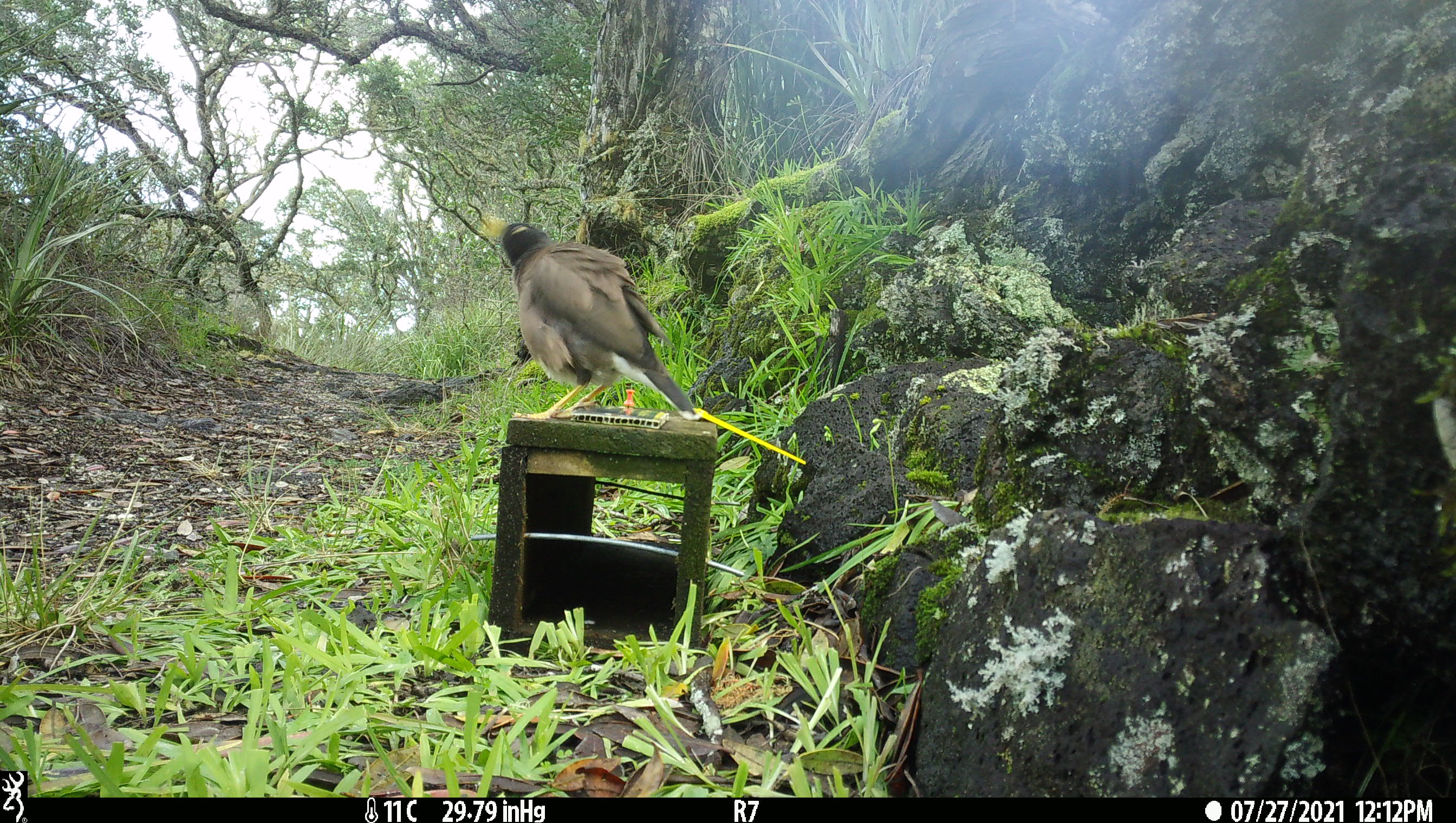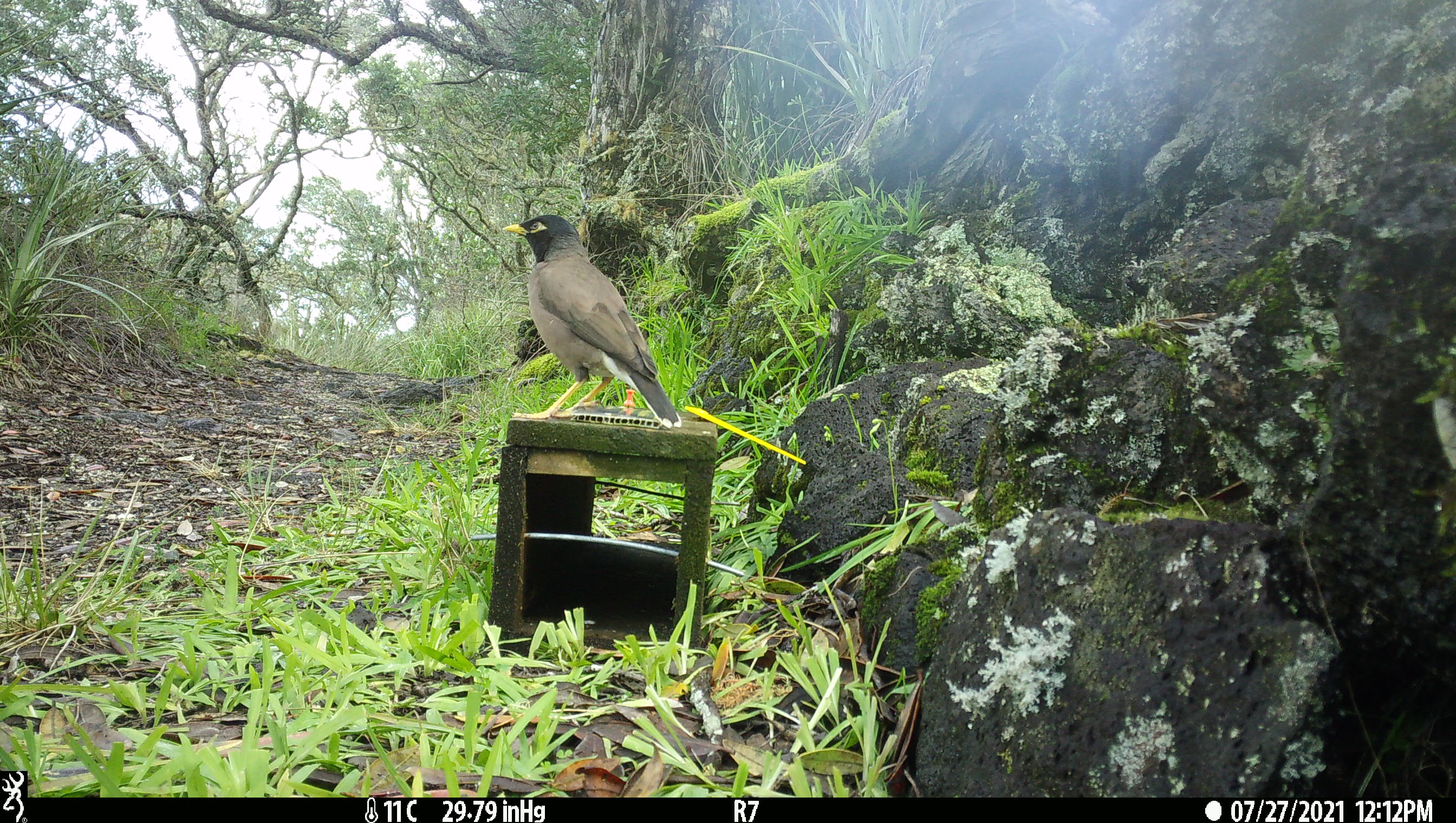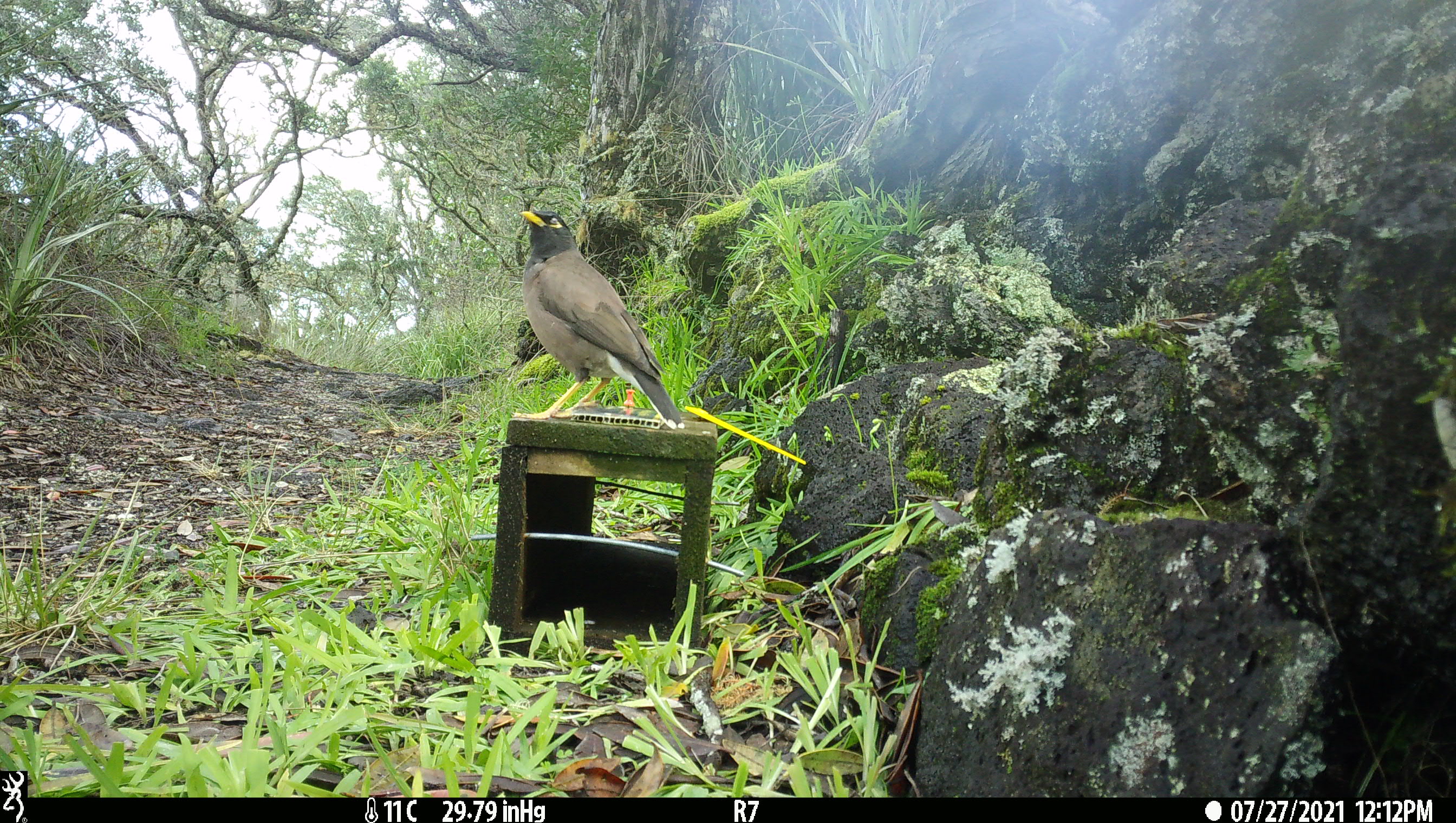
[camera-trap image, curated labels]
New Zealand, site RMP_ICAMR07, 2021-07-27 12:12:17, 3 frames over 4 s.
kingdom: Animalia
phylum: Chordata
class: Aves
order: Passeriformes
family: Sturnidae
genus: Acridotheres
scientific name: Acridotheres tristis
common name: common myna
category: myna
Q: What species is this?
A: Myna (common myna) (Acridotheres tristis).